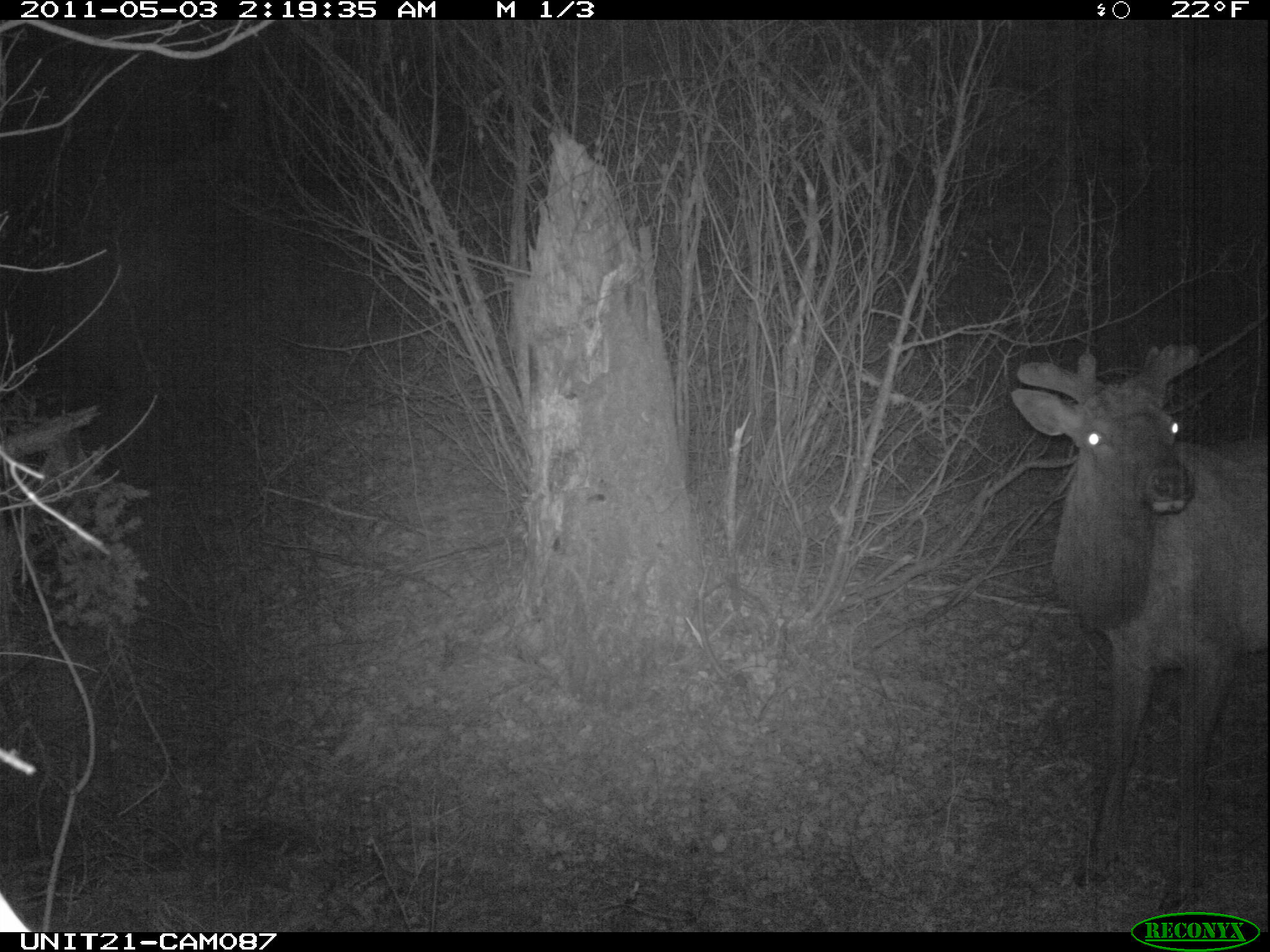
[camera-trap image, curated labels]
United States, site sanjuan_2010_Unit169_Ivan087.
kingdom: Animalia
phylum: Chordata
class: Mammalia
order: Artiodactyla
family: Cervidae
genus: Cervus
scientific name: Cervus elaphus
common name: red deer